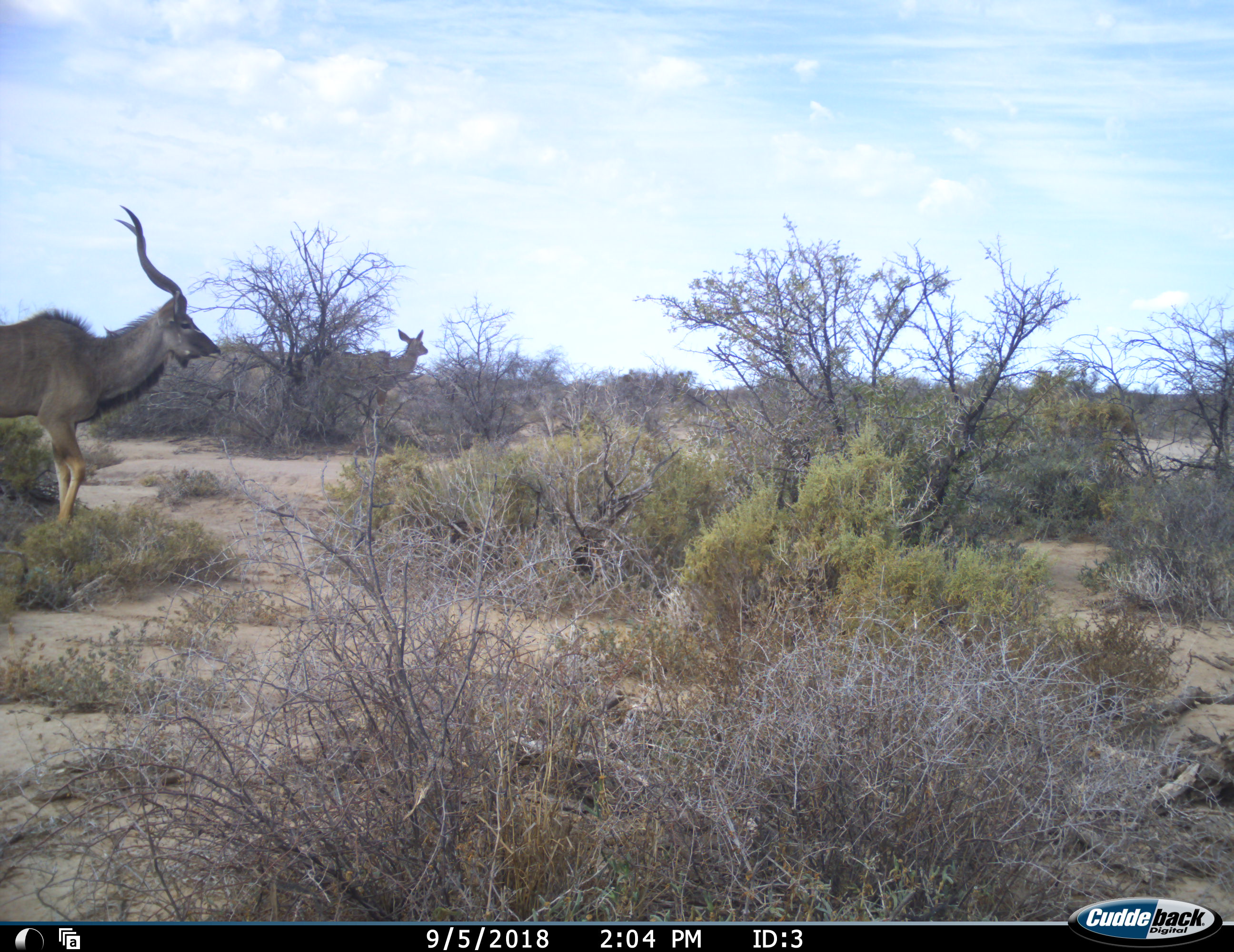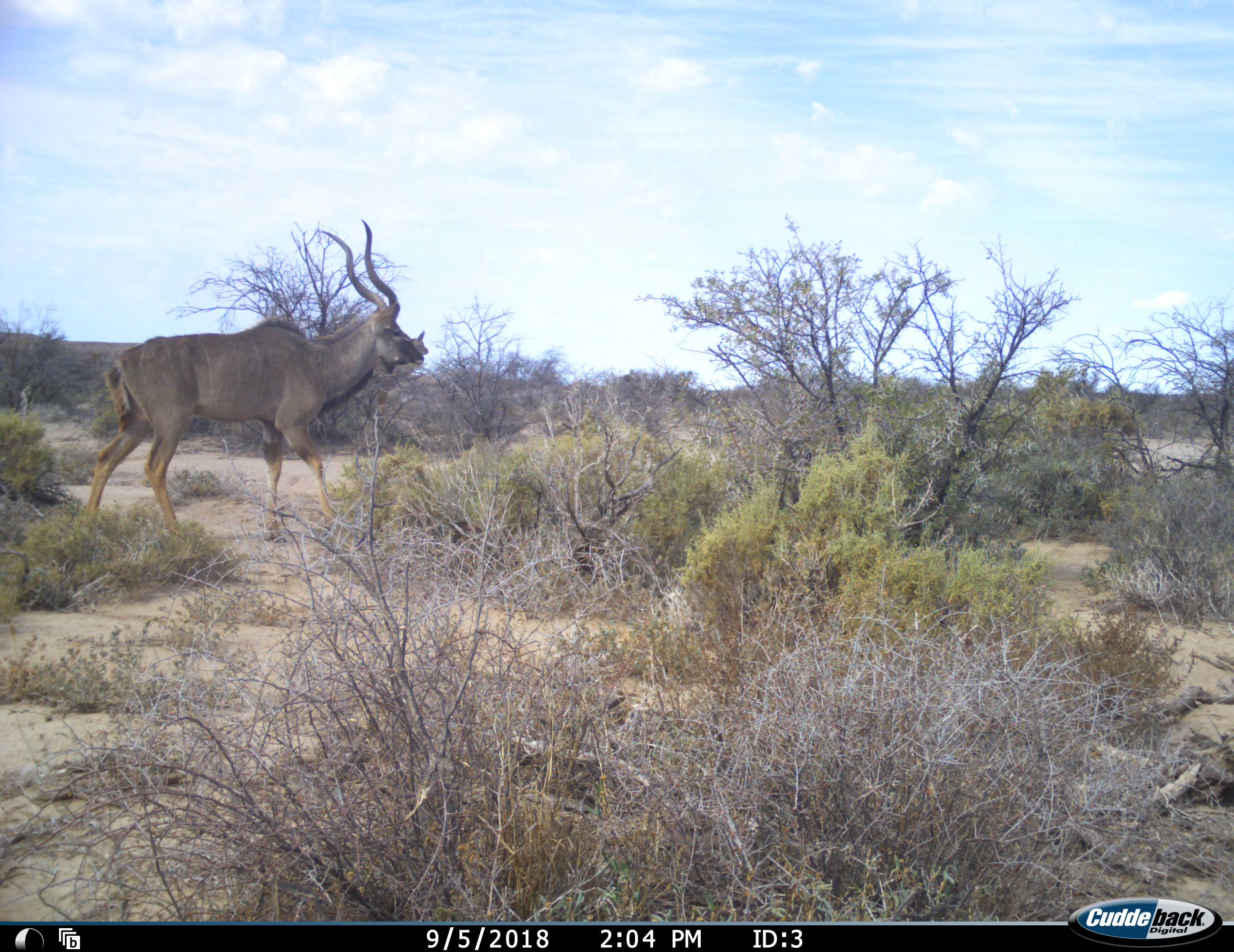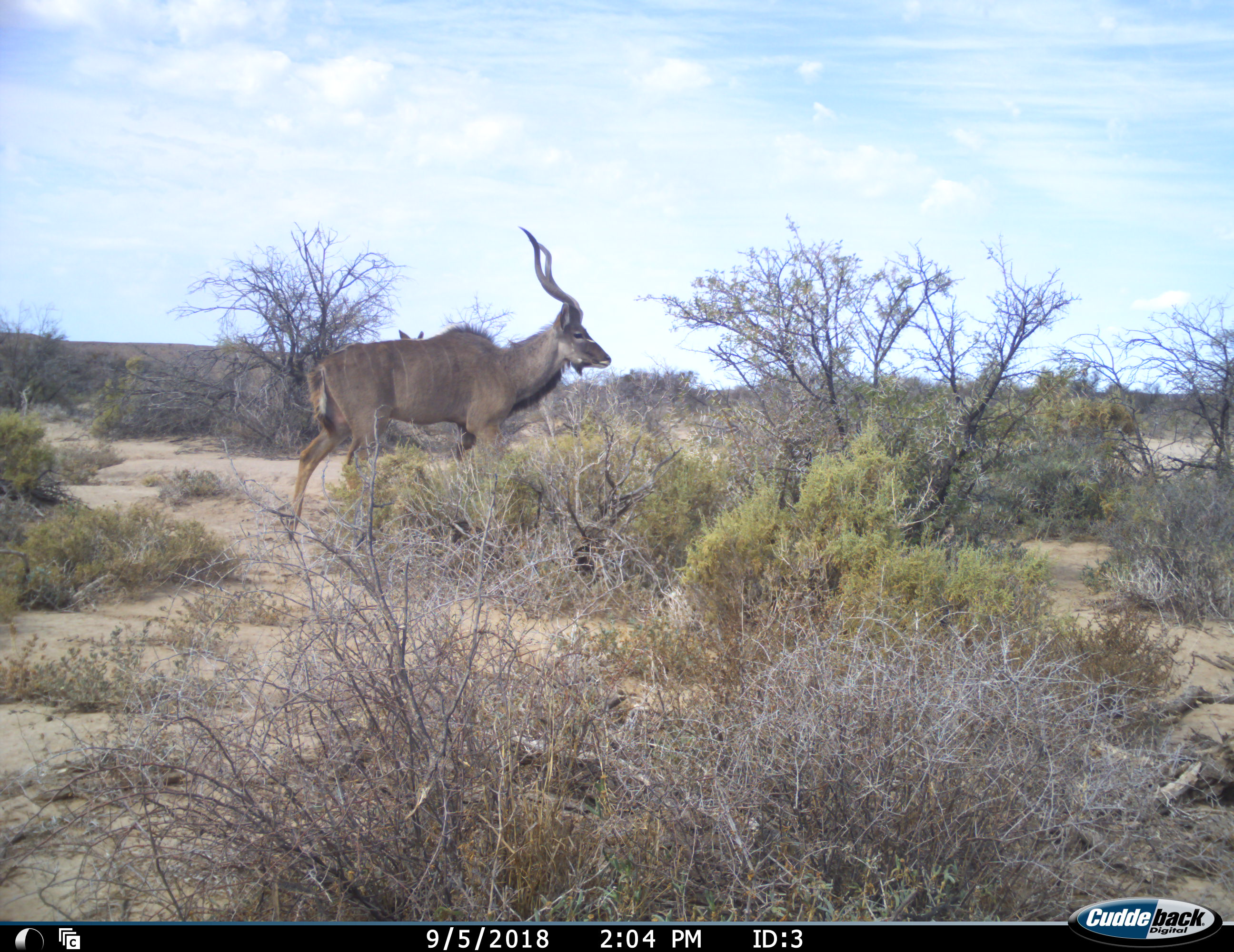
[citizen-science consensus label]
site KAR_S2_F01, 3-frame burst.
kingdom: Animalia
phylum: Chordata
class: Mammalia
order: Artiodactyla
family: Bovidae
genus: Tragelaphus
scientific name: Tragelaphus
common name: kudu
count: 2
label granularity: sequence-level